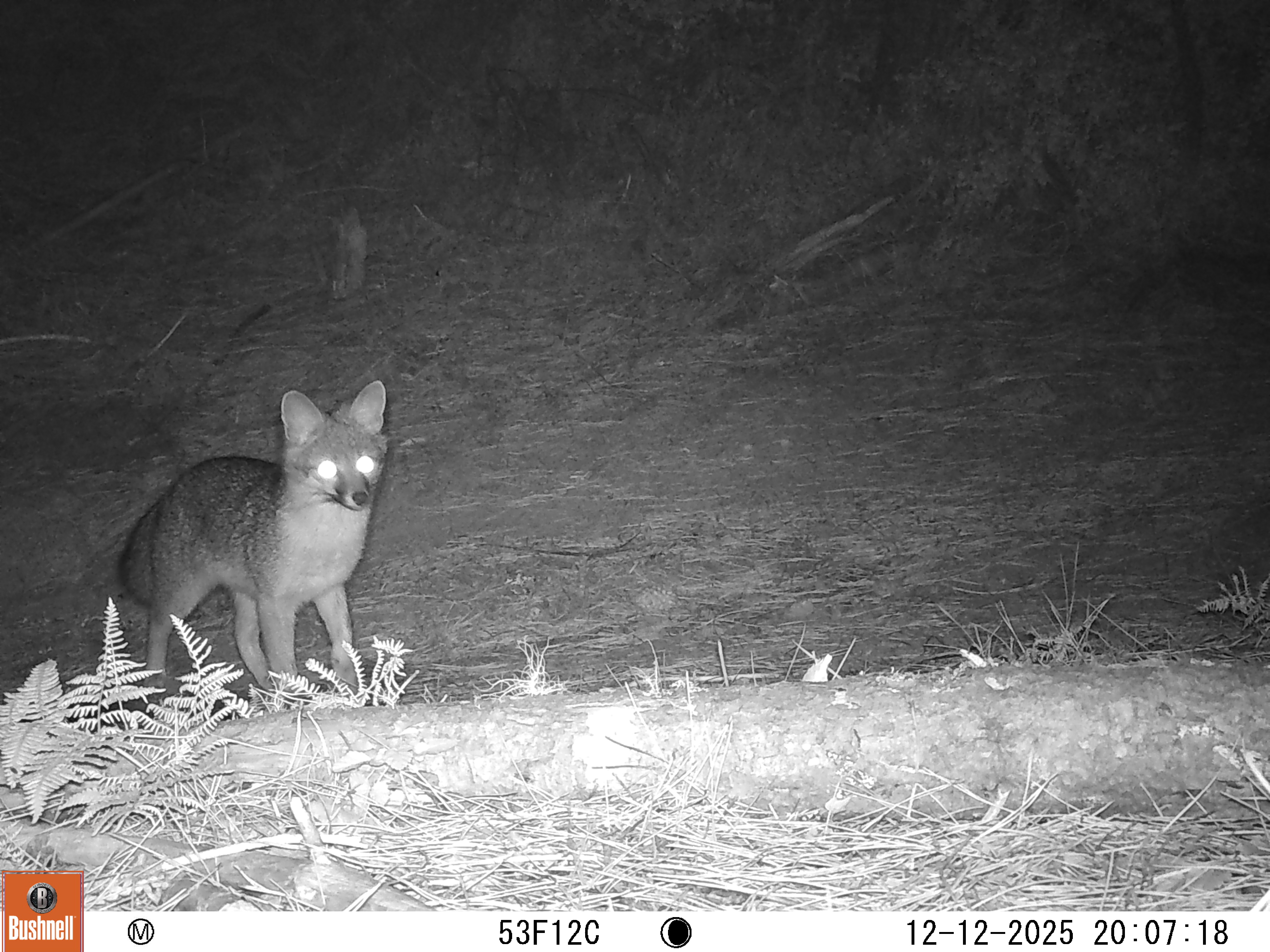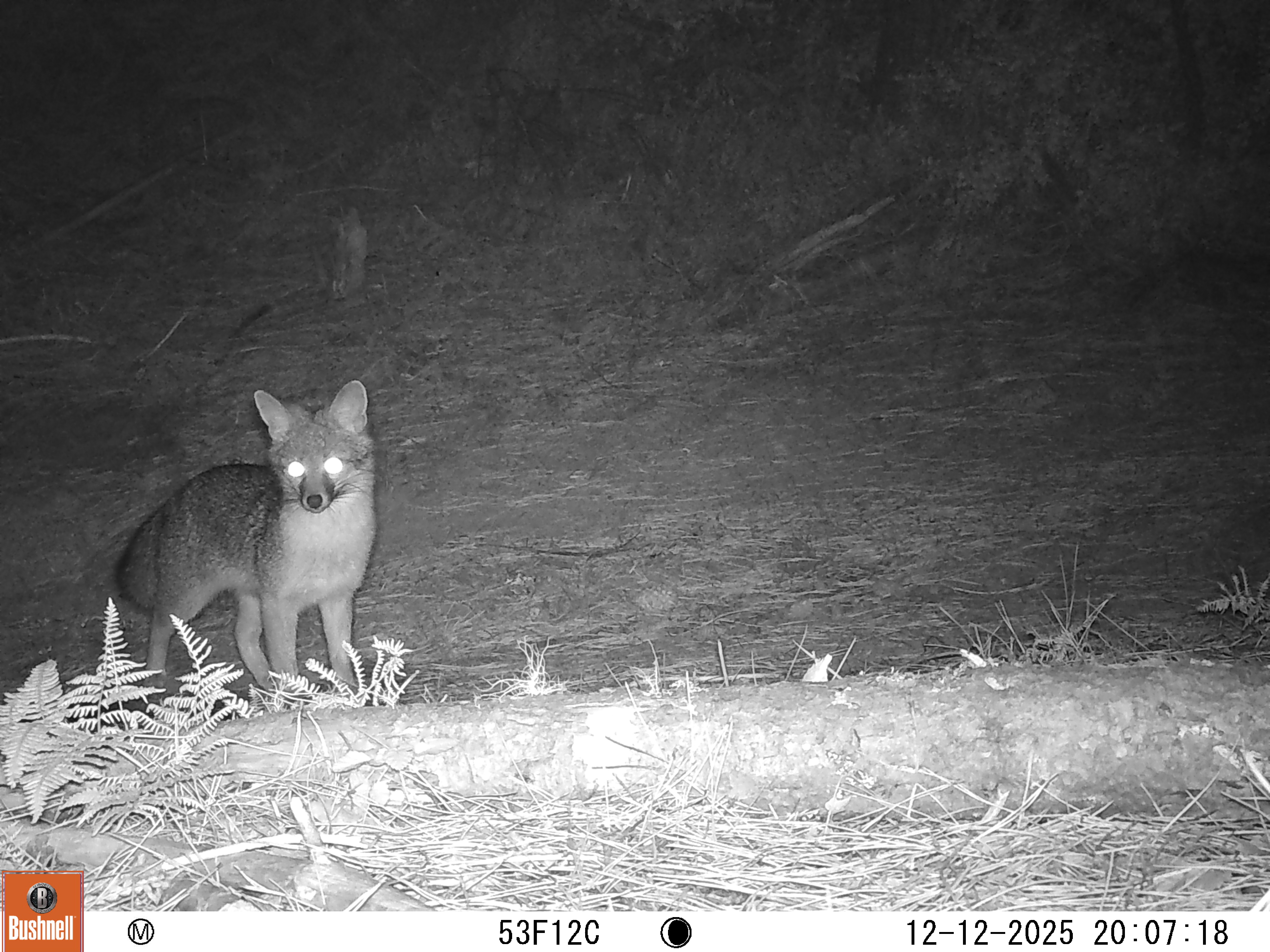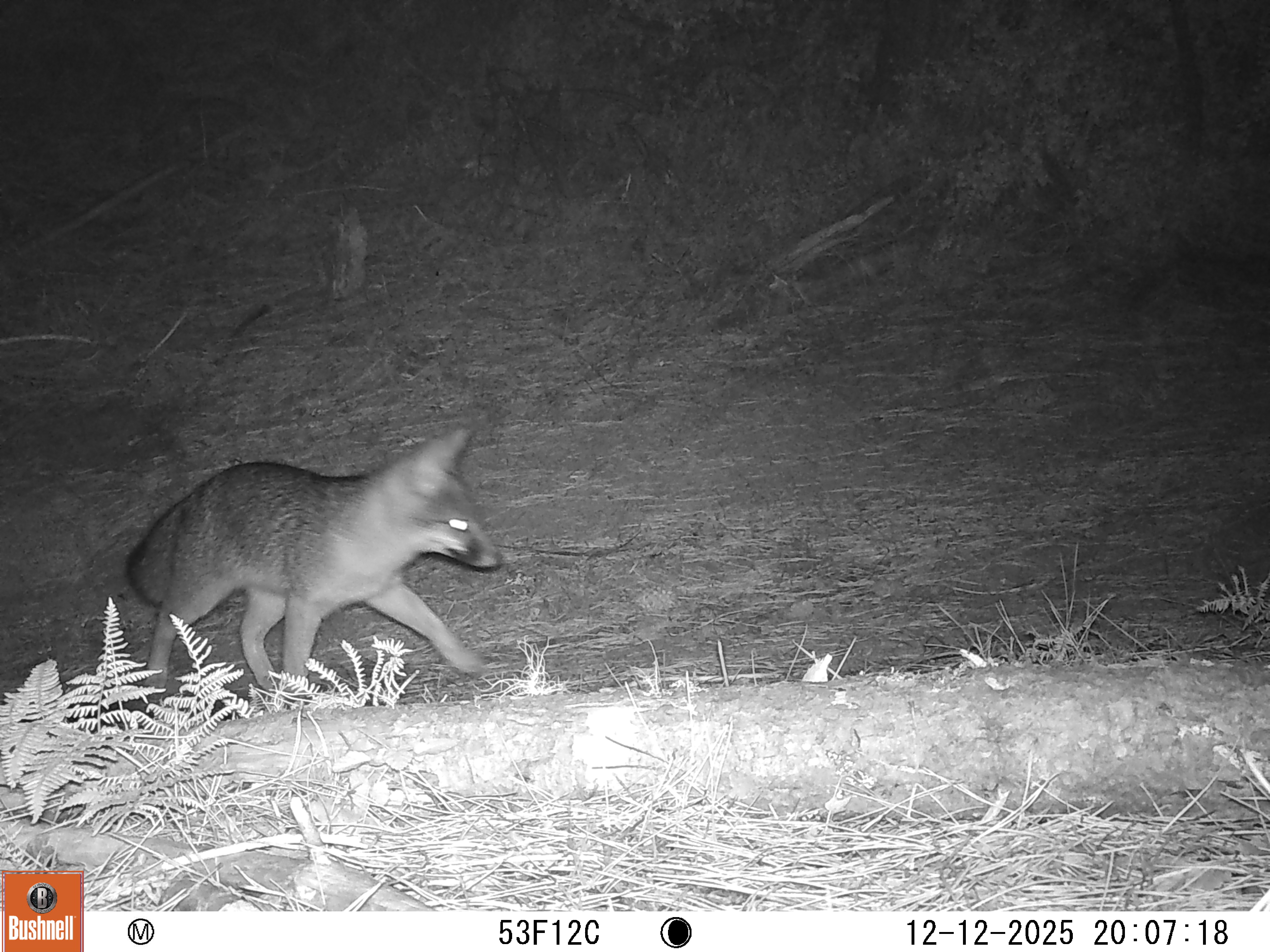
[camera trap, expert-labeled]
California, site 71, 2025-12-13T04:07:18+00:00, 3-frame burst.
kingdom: Animalia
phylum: Chordata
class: Mammalia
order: Carnivora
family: Canidae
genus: Urocyon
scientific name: Urocyon cinereoargenteus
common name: gray fox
Gray fox (Urocyon cinereoargenteus).